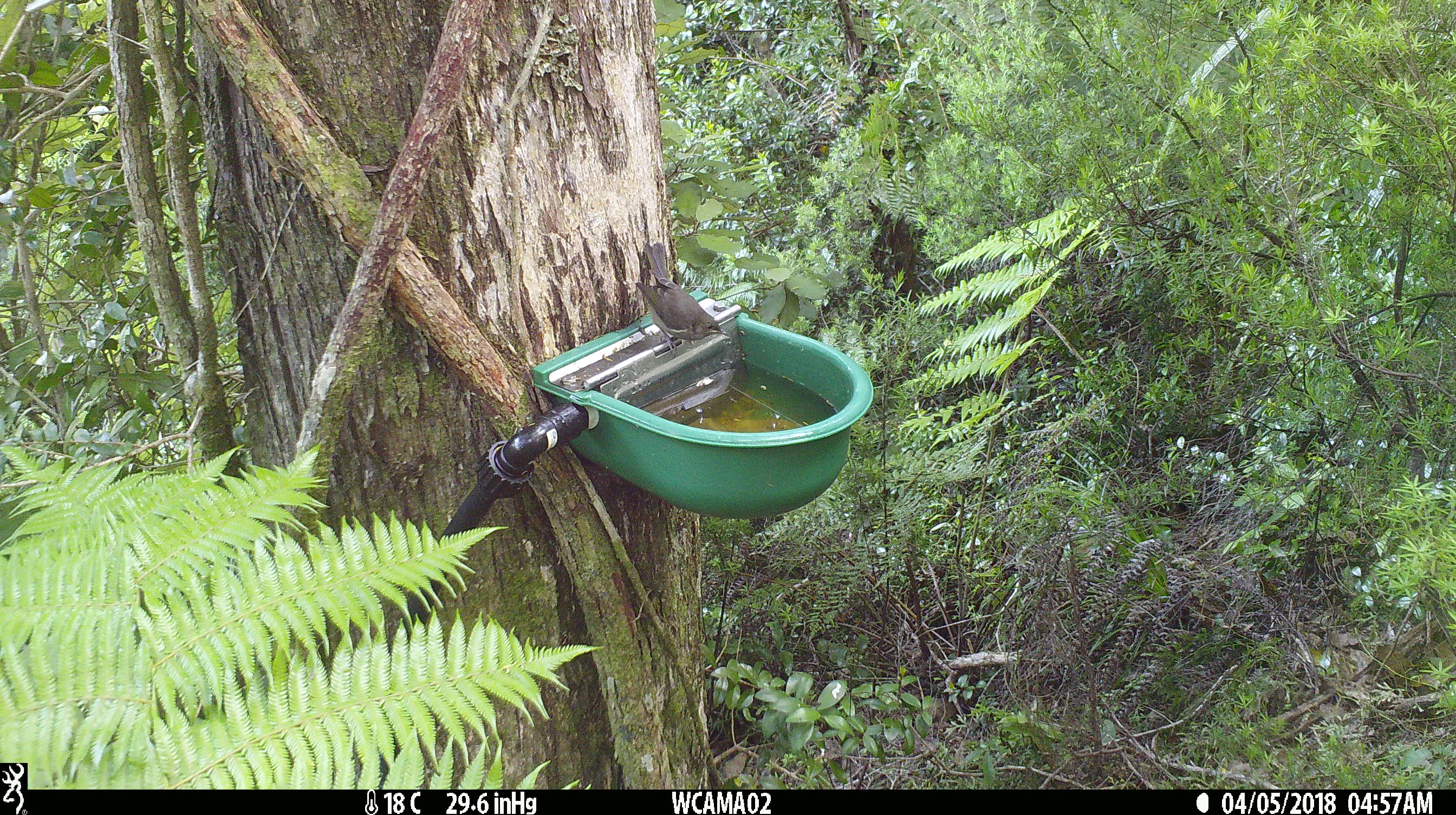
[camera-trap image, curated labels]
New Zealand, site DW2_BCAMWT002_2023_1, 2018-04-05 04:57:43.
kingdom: Animalia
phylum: Chordata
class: Aves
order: Passeriformes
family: Meliphagidae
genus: Anthornis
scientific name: Anthornis melanura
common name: new zealand bellbird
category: bellbird